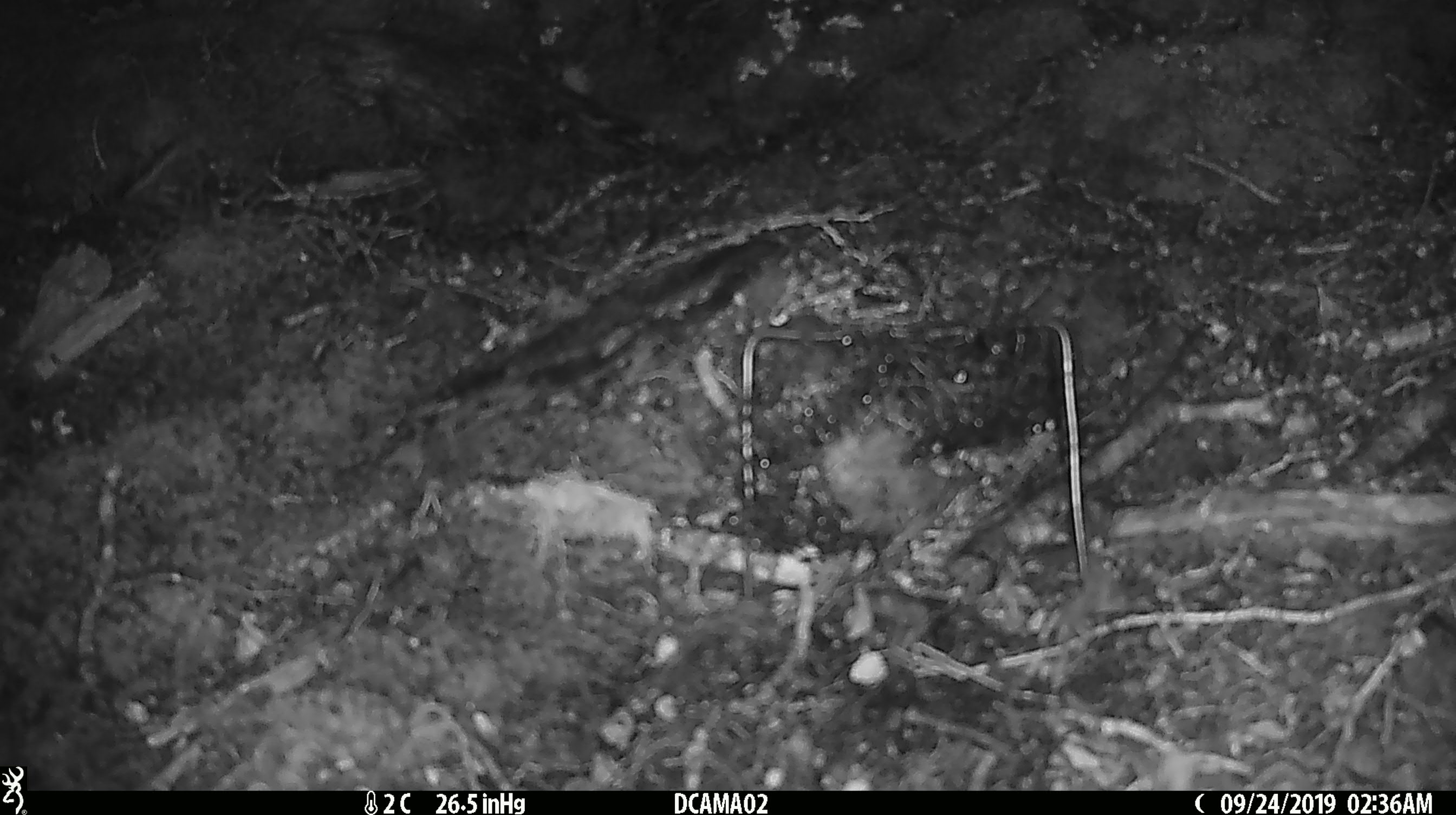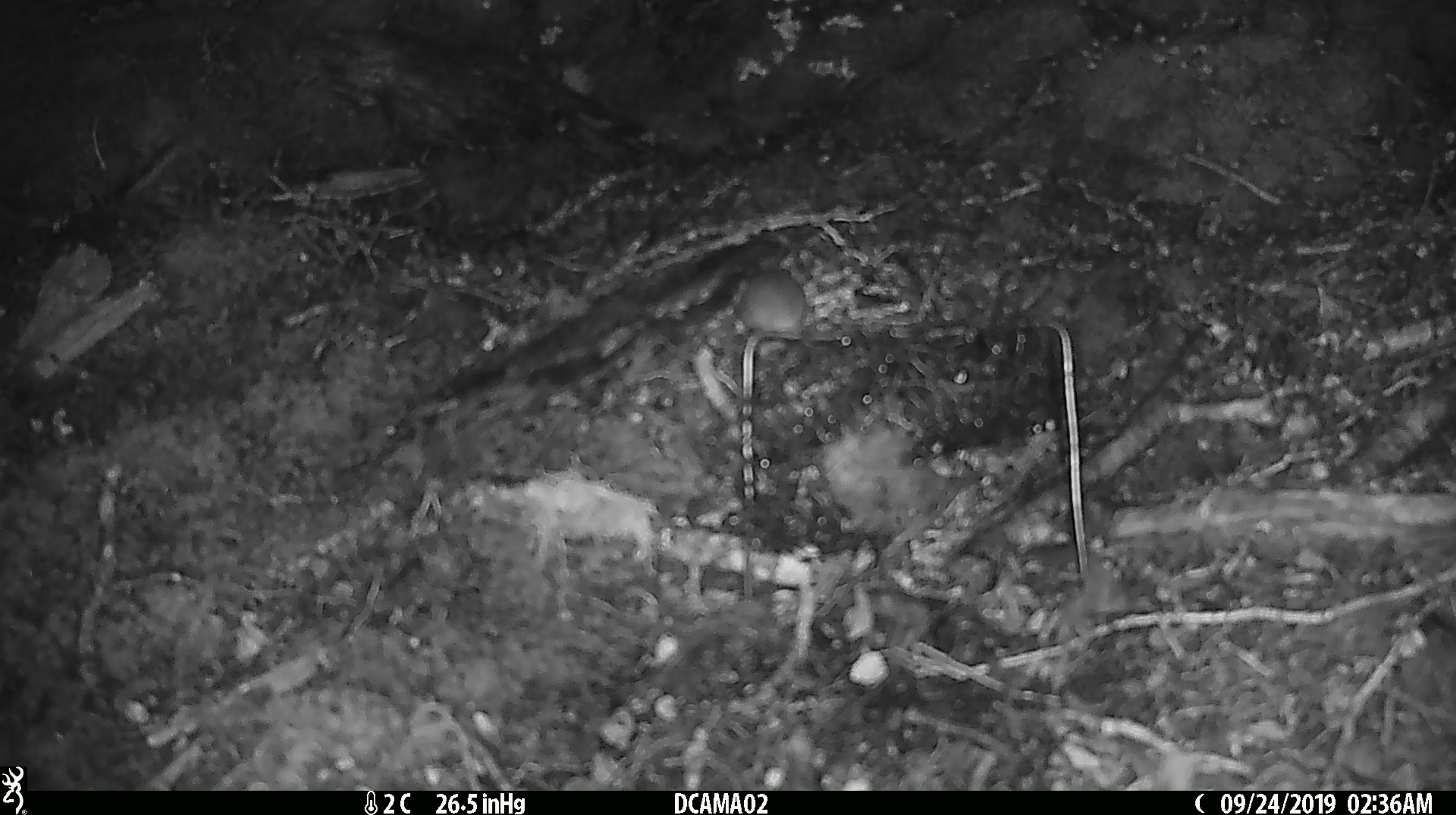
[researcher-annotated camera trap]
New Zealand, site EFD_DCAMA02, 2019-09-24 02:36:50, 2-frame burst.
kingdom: Animalia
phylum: Chordata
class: Mammalia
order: Rodentia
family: Muridae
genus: Mus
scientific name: Mus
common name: mouse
Mouse (Mus).